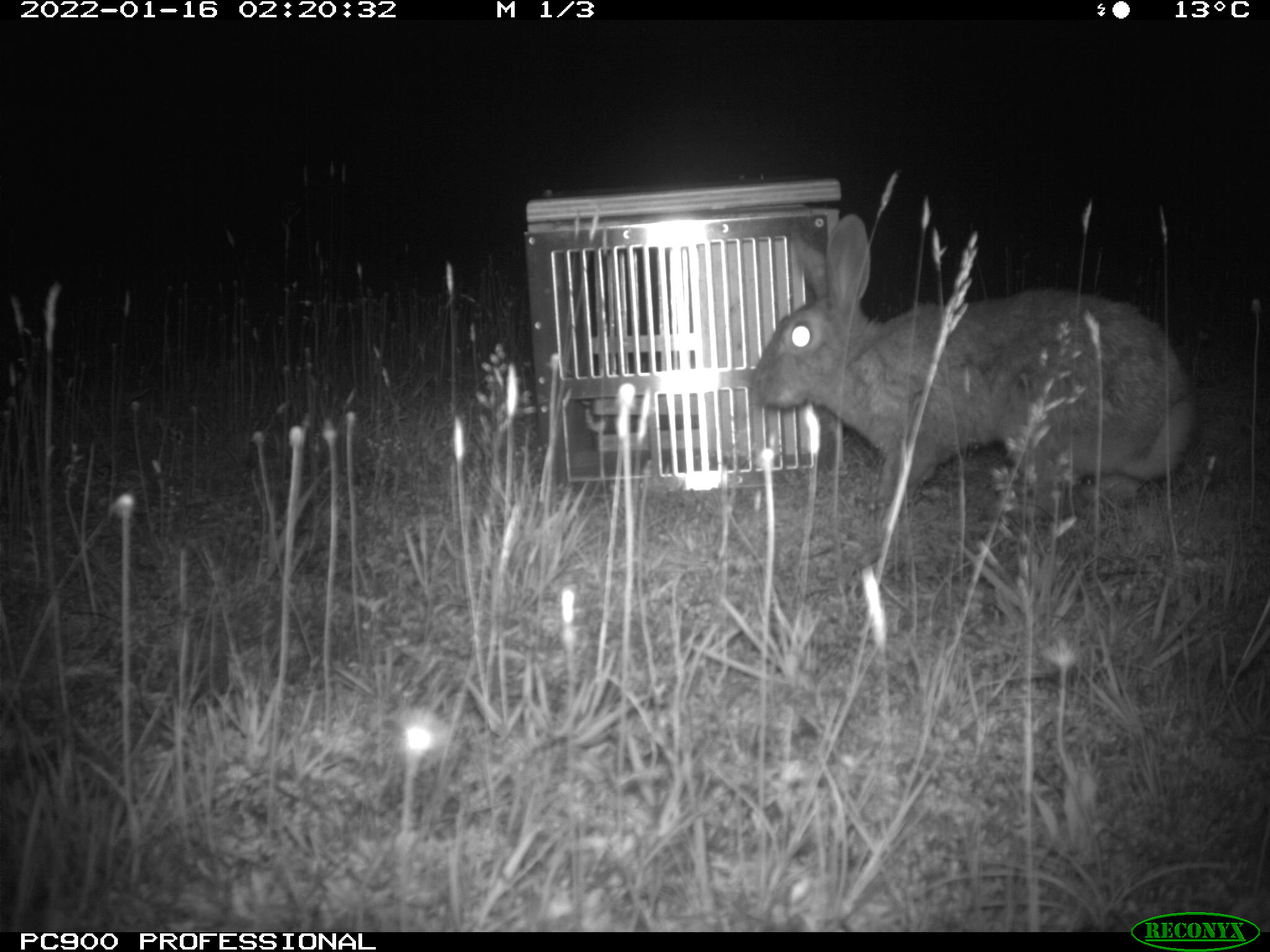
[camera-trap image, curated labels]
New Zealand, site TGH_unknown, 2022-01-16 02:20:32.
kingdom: Animalia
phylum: Chordata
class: Mammalia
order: Lagomorpha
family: Leporidae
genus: Oryctolagus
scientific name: Oryctolagus cuniculus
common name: european rabbit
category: rabbit